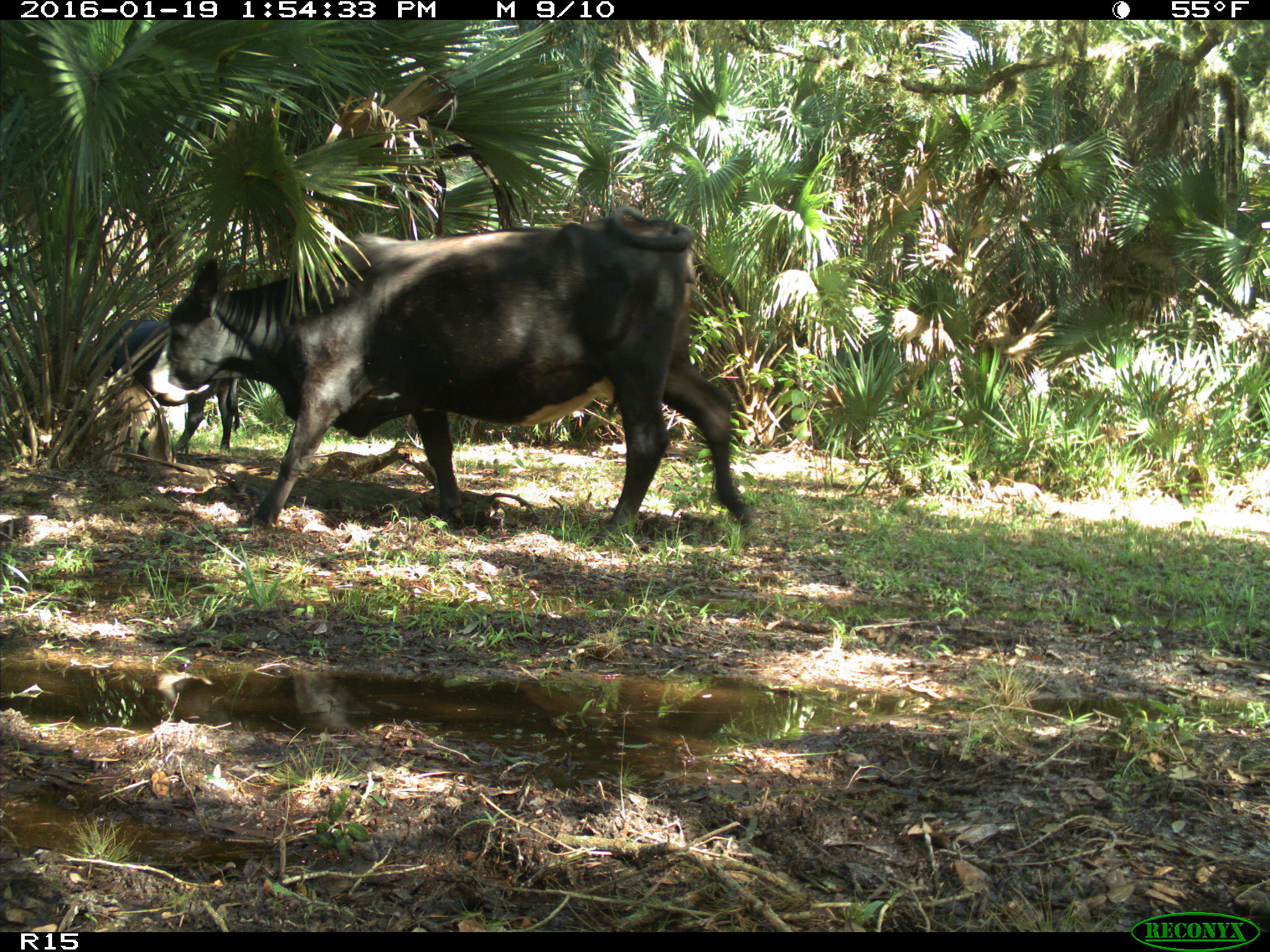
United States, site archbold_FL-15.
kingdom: Animalia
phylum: Chordata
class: Mammalia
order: Artiodactyla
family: Bovidae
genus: Bos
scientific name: Bos taurus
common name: domestic cow